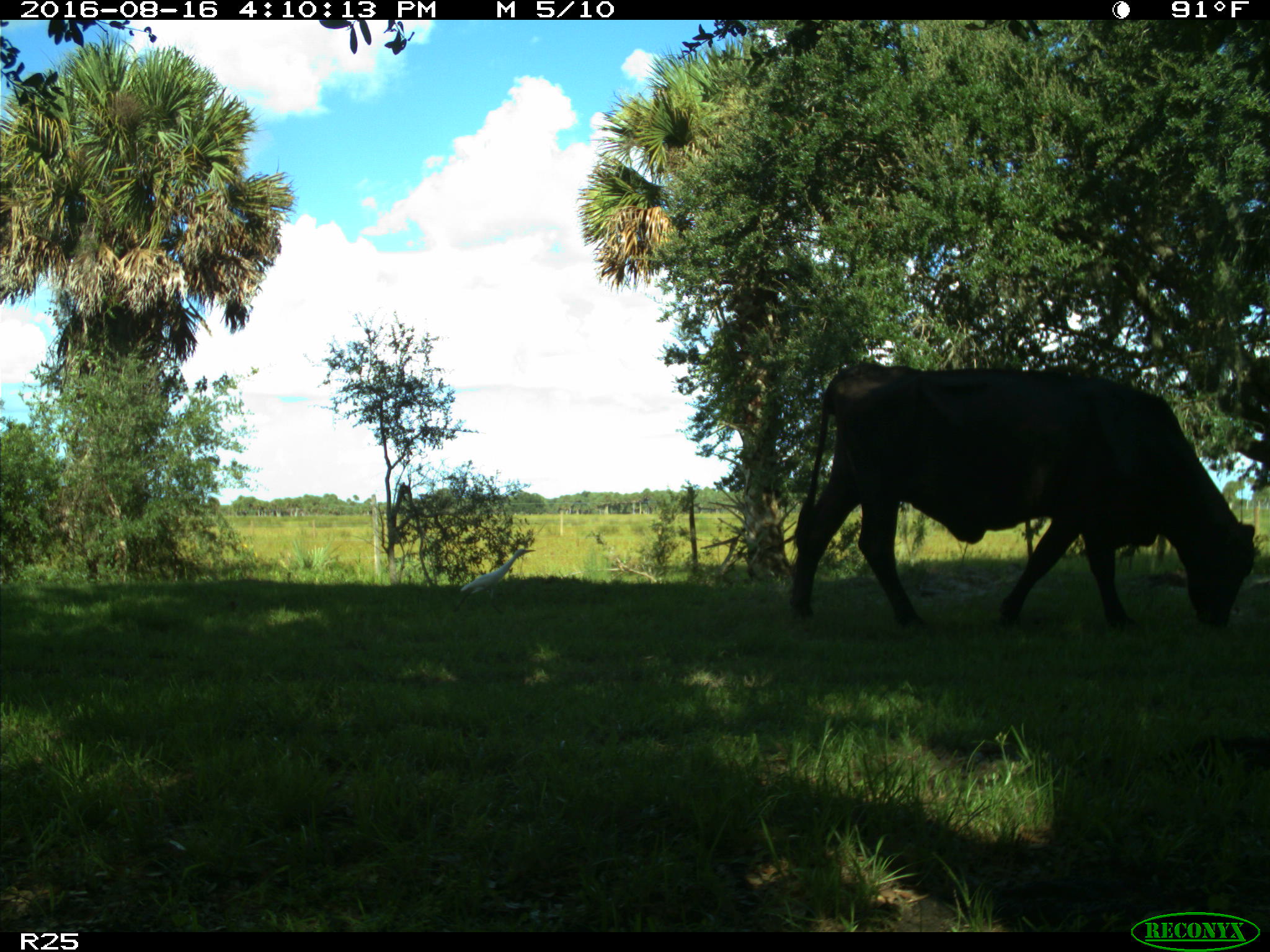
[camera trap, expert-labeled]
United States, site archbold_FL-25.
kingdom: Animalia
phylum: Chordata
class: Mammalia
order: Artiodactyla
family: Bovidae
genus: Bos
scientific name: Bos taurus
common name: domestic cow